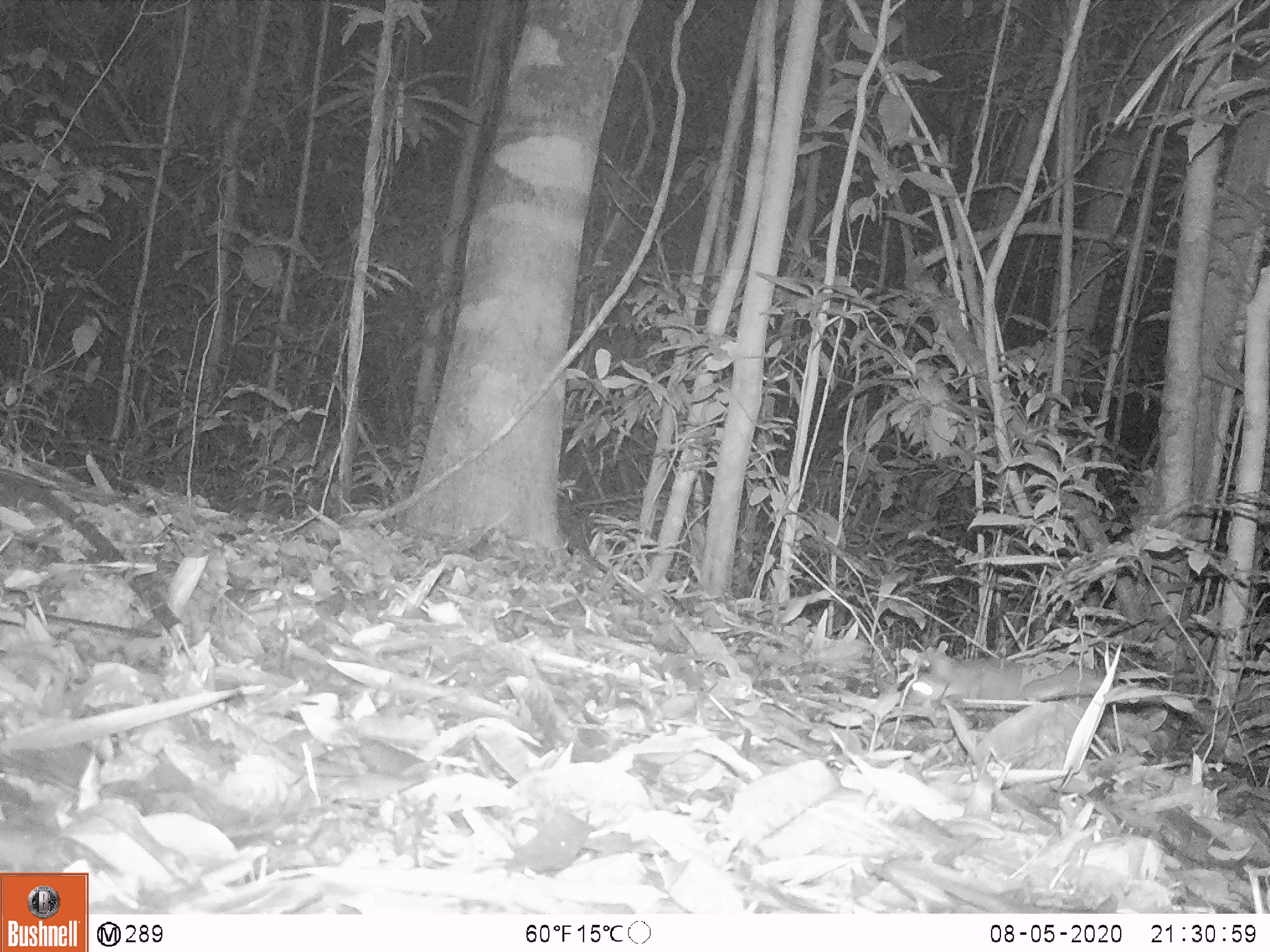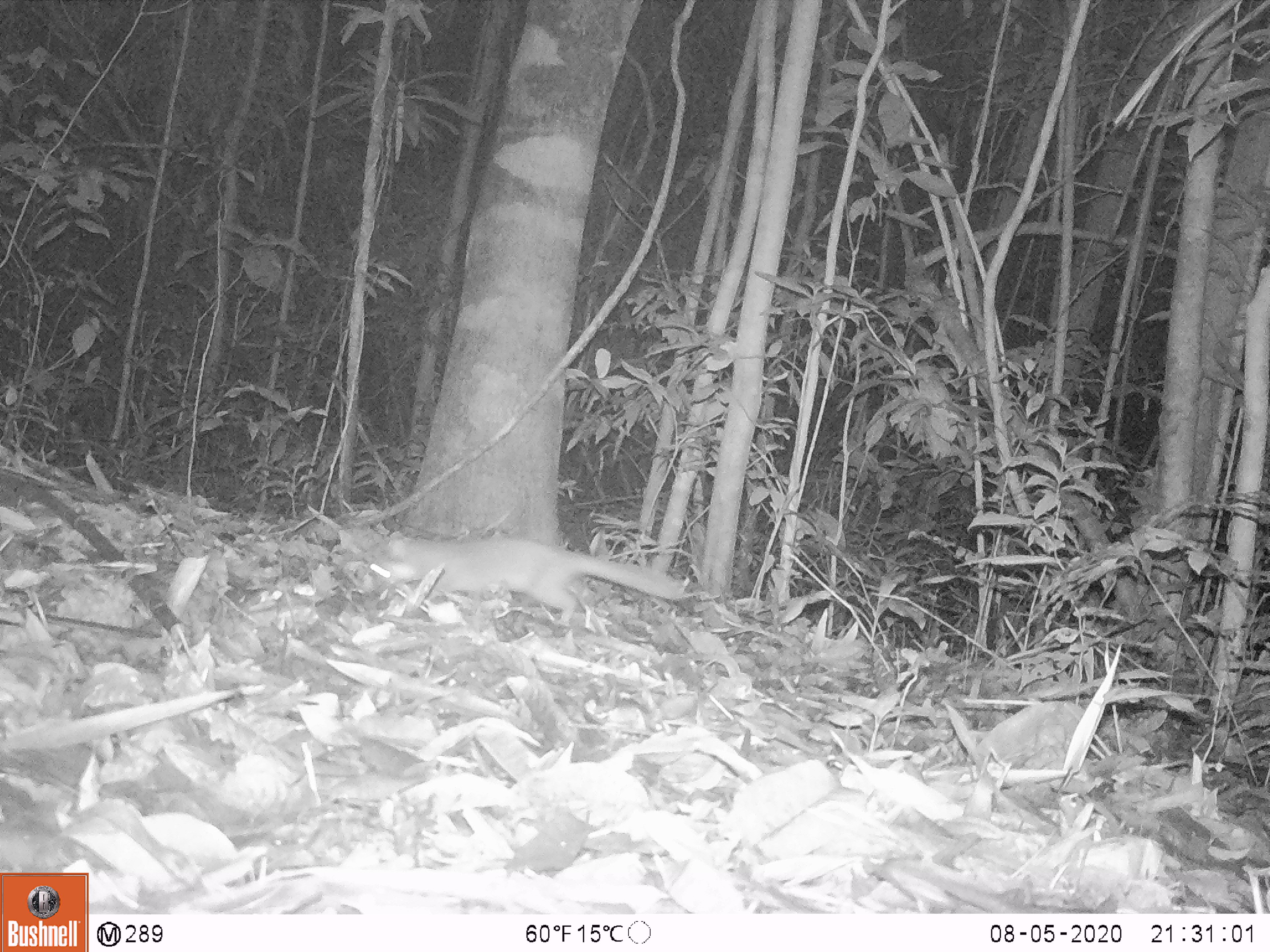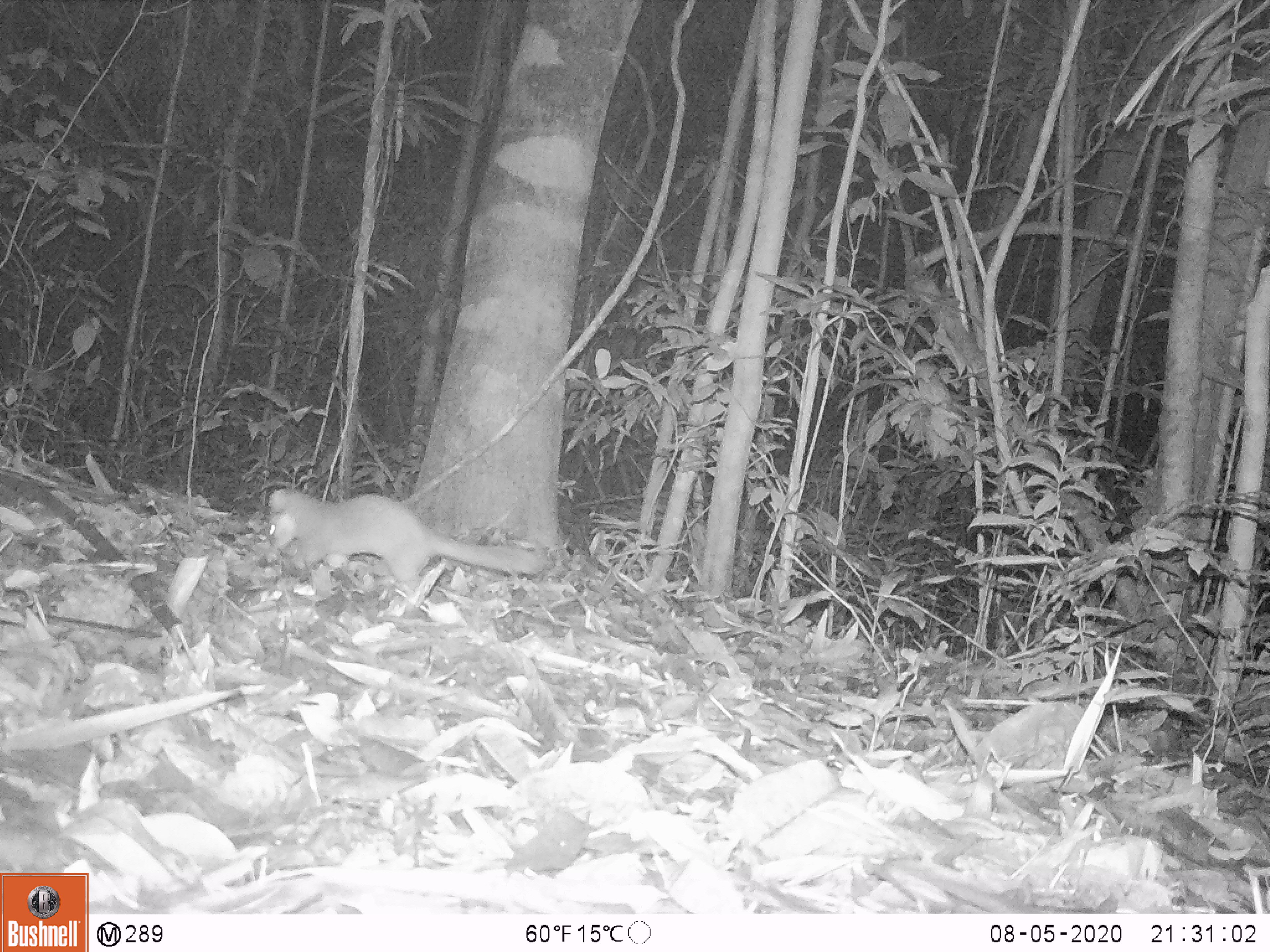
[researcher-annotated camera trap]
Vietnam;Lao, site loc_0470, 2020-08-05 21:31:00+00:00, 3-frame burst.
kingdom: Animalia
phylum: Chordata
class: Mammalia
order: Carnivora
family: Mustelidae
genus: Melogale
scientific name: Melogale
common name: ferret badger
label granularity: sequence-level